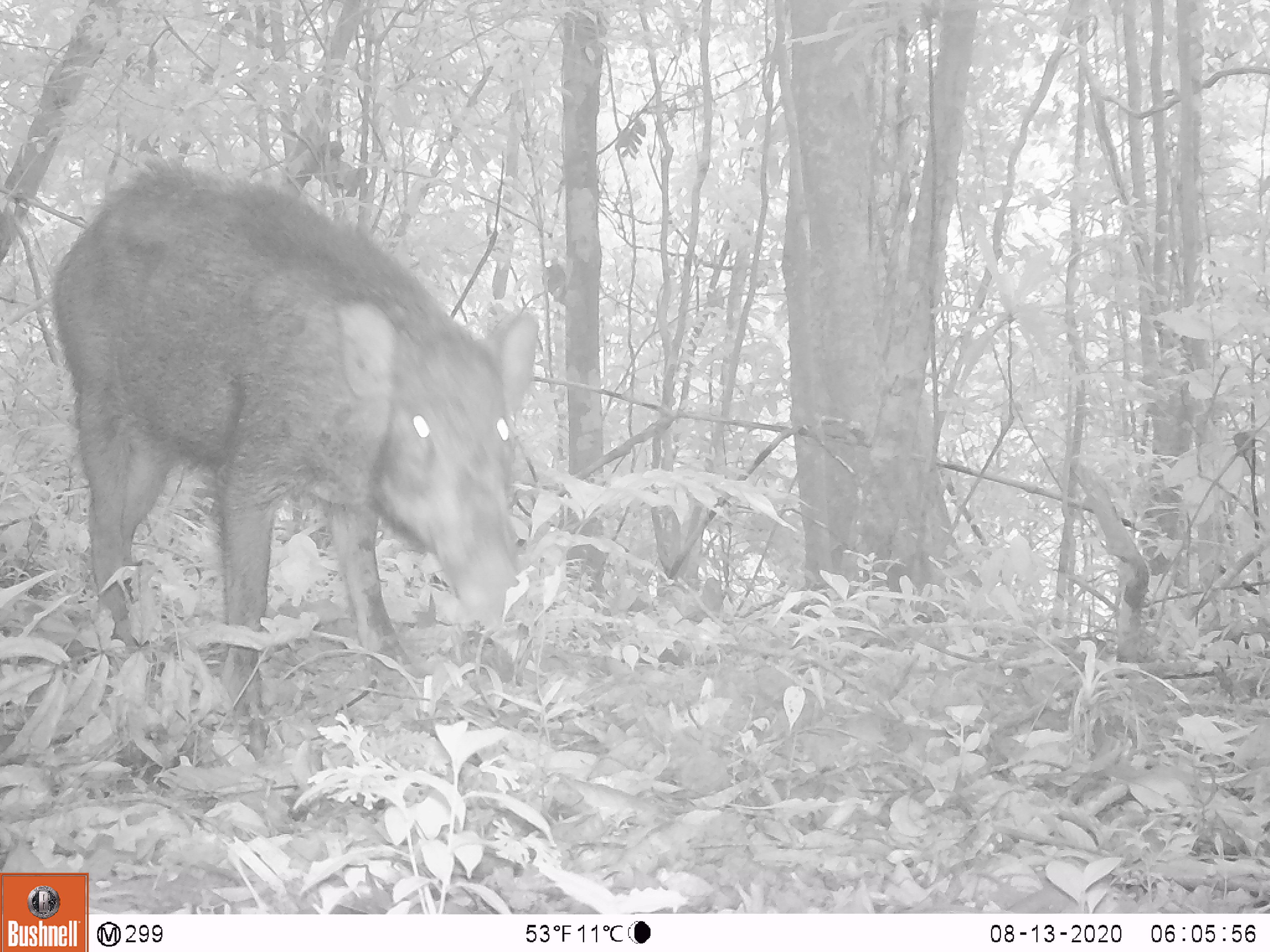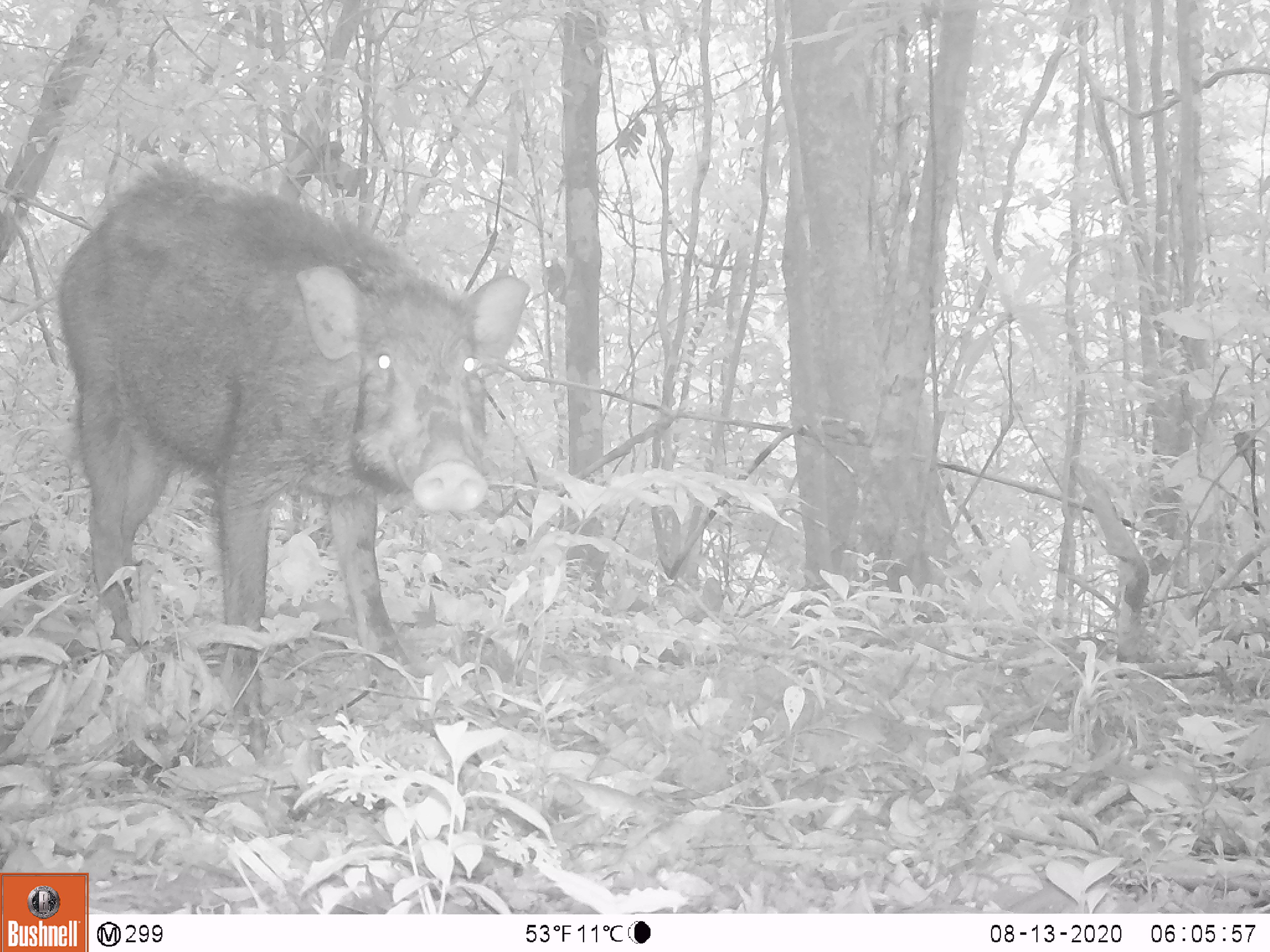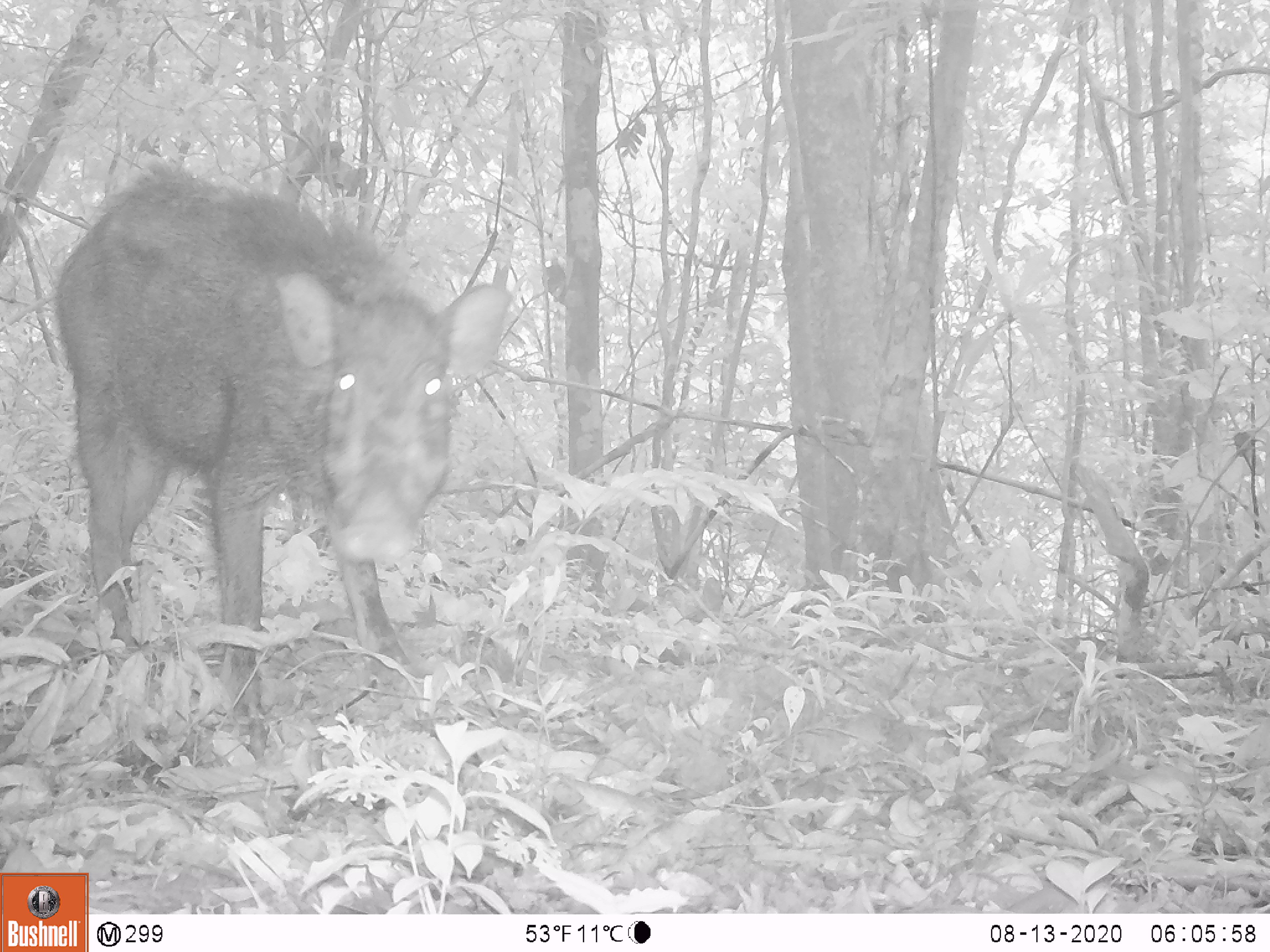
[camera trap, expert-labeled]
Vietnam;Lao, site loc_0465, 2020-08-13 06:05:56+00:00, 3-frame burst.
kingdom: Animalia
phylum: Chordata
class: Mammalia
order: Artiodactyla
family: Suidae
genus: Sus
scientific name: Sus scrofa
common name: eurasian wild pig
Eurasian wild pig (Sus scrofa). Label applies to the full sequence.